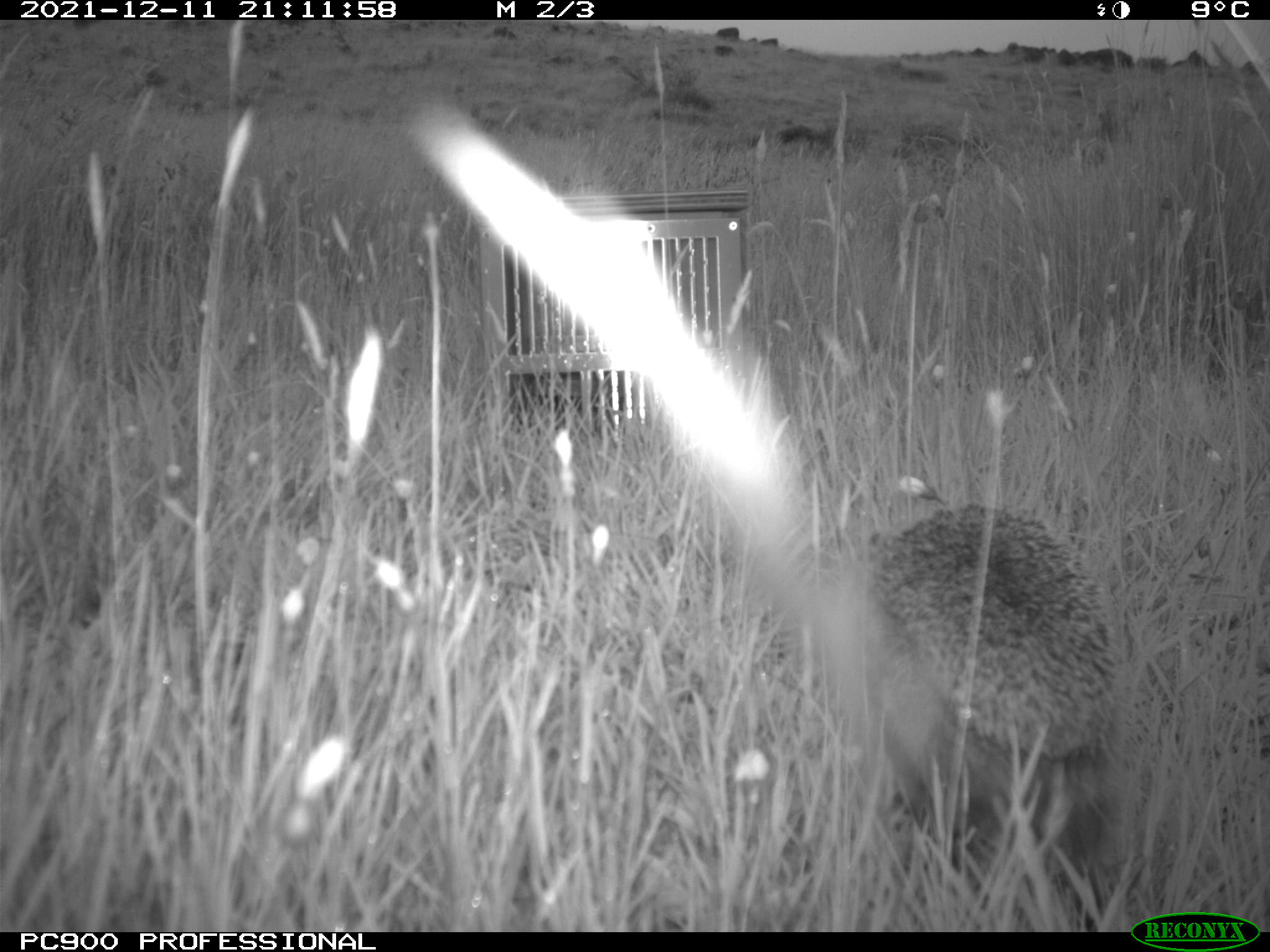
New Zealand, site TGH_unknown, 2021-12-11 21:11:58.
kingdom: Animalia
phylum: Chordata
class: Mammalia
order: Eulipotyphla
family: Erinaceidae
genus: Erinaceus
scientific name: Erinaceus europaeus europaeus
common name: european hedgehog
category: hedgehog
Hedgehog (european hedgehog) (Erinaceus europaeus europaeus).